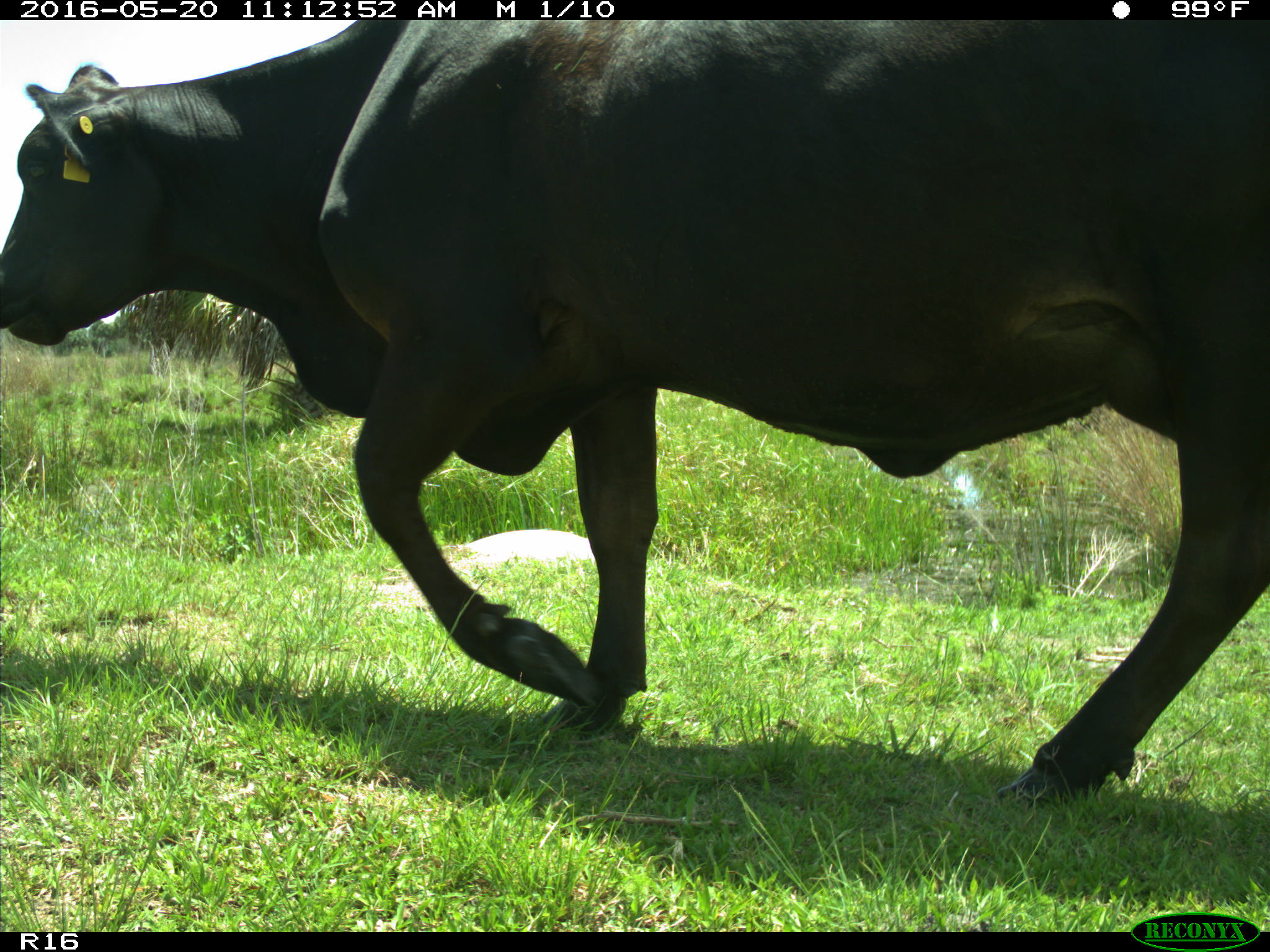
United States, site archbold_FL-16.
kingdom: Animalia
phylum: Chordata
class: Mammalia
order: Artiodactyla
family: Bovidae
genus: Bos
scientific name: Bos taurus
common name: domestic cow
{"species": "Bos taurus (domestic cow)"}